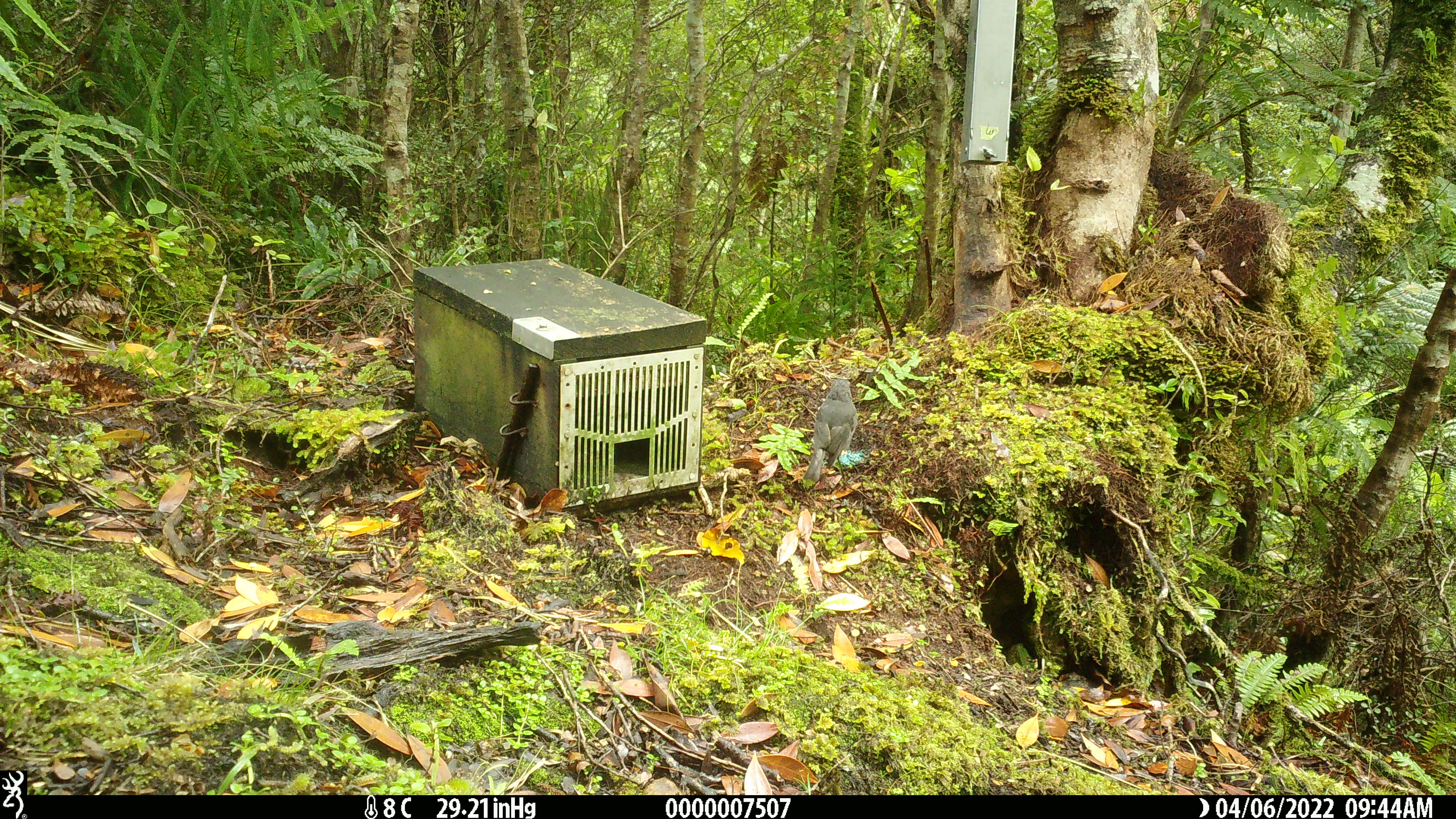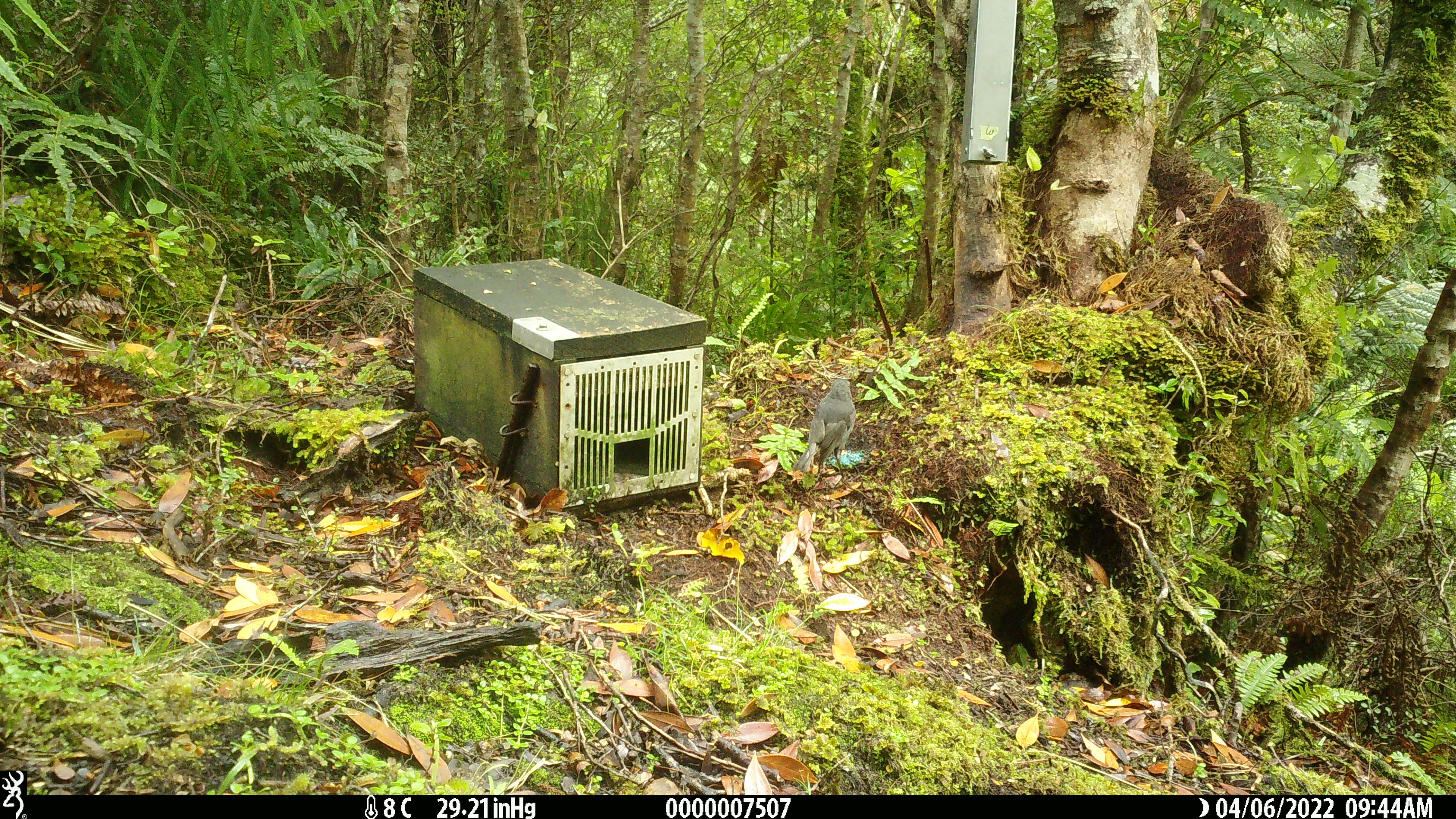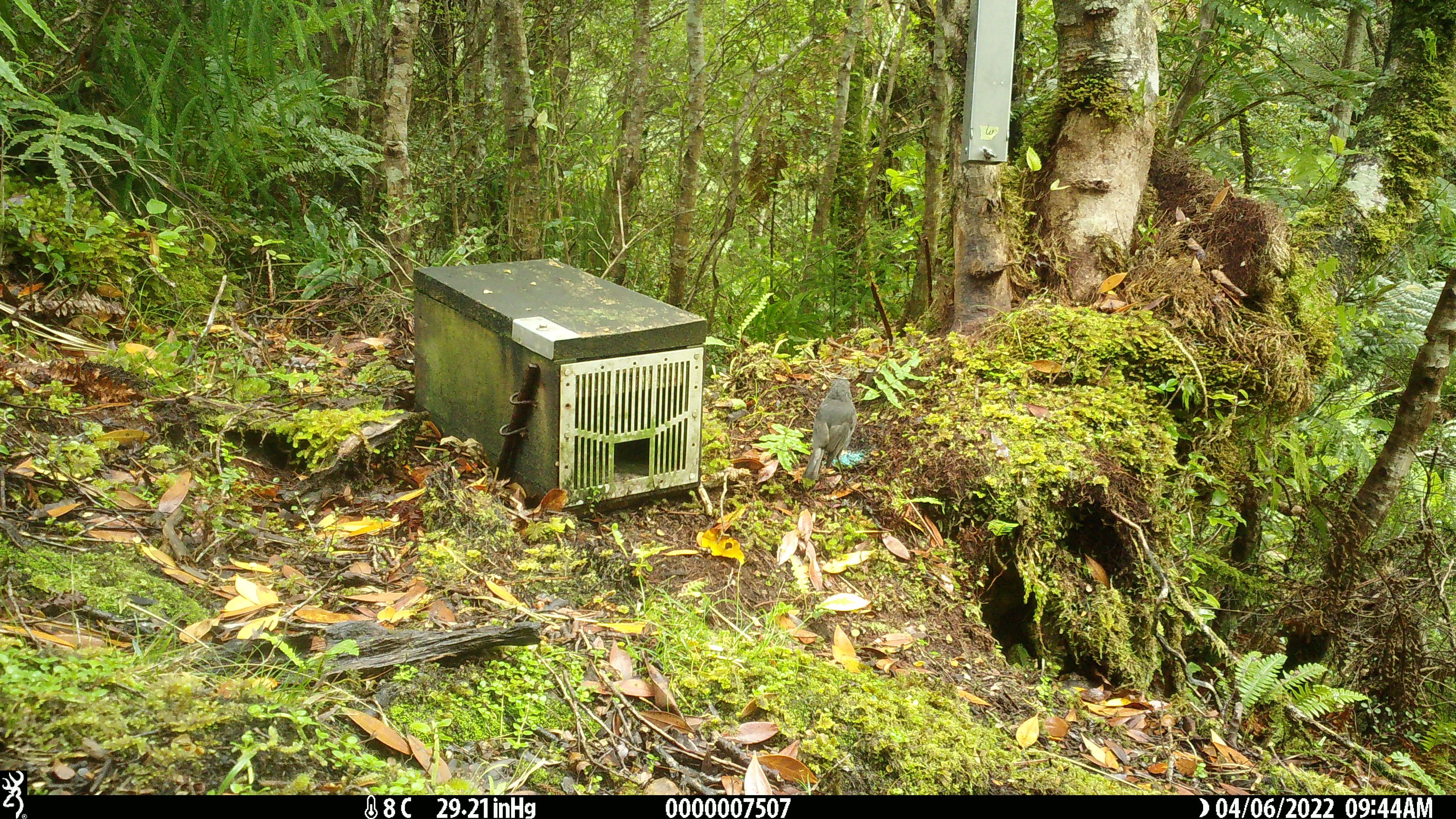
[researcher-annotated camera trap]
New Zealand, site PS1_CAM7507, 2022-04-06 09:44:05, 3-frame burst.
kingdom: Animalia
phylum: Chordata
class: Aves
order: Passeriformes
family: Petroicidae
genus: Petroica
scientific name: Petroica australis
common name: new zealand robin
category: robin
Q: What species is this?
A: Robin (new zealand robin) (Petroica australis).